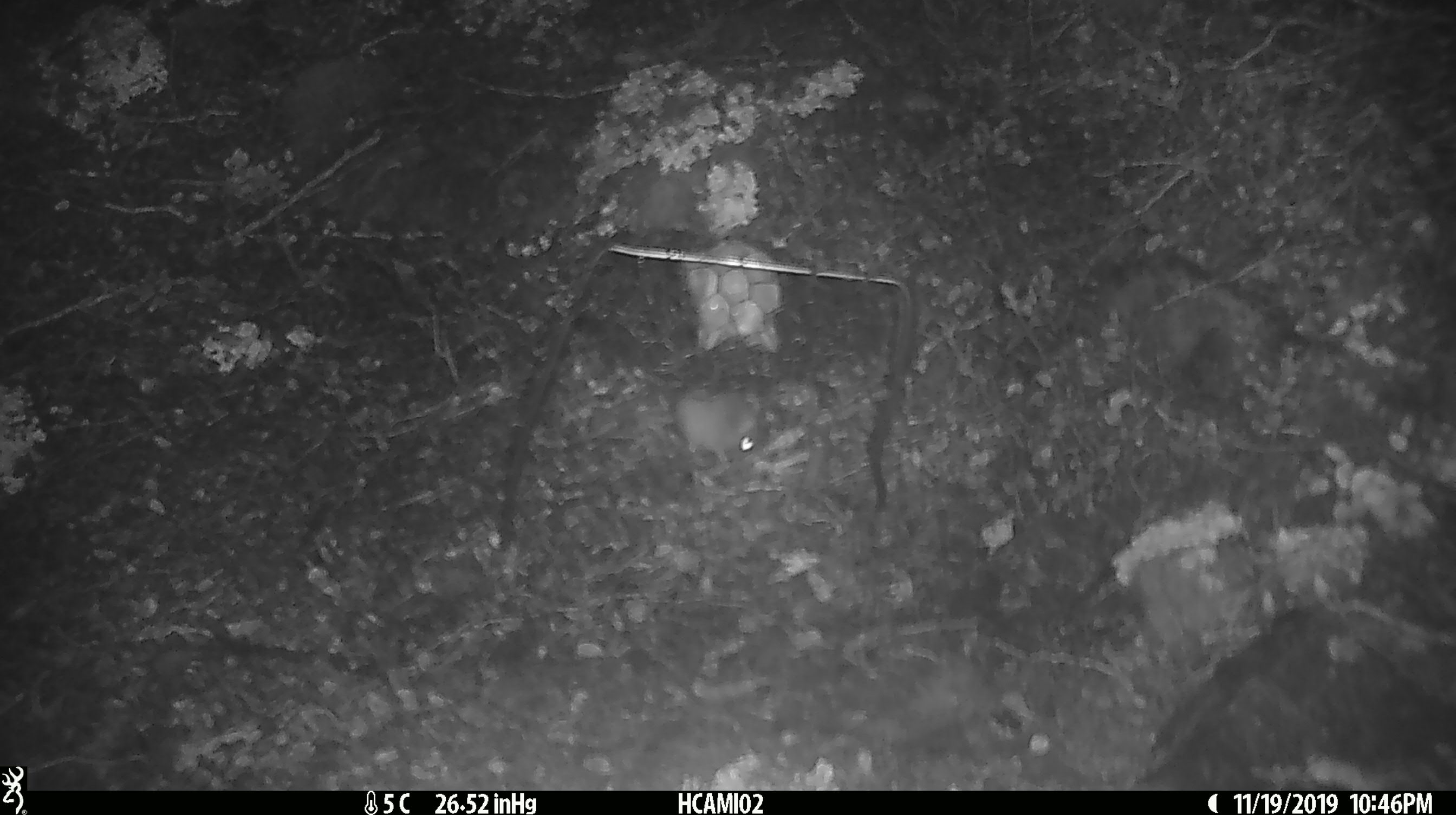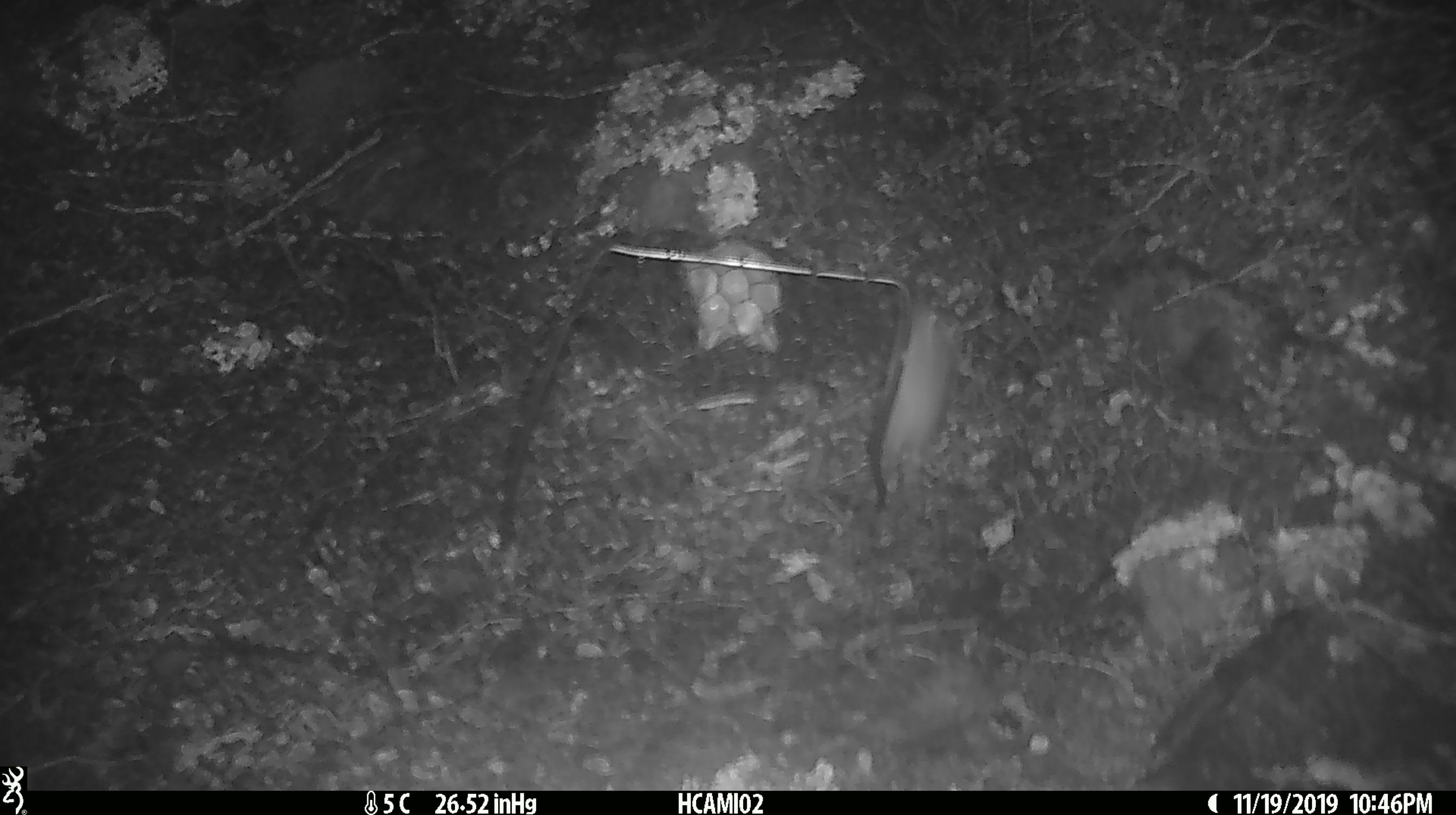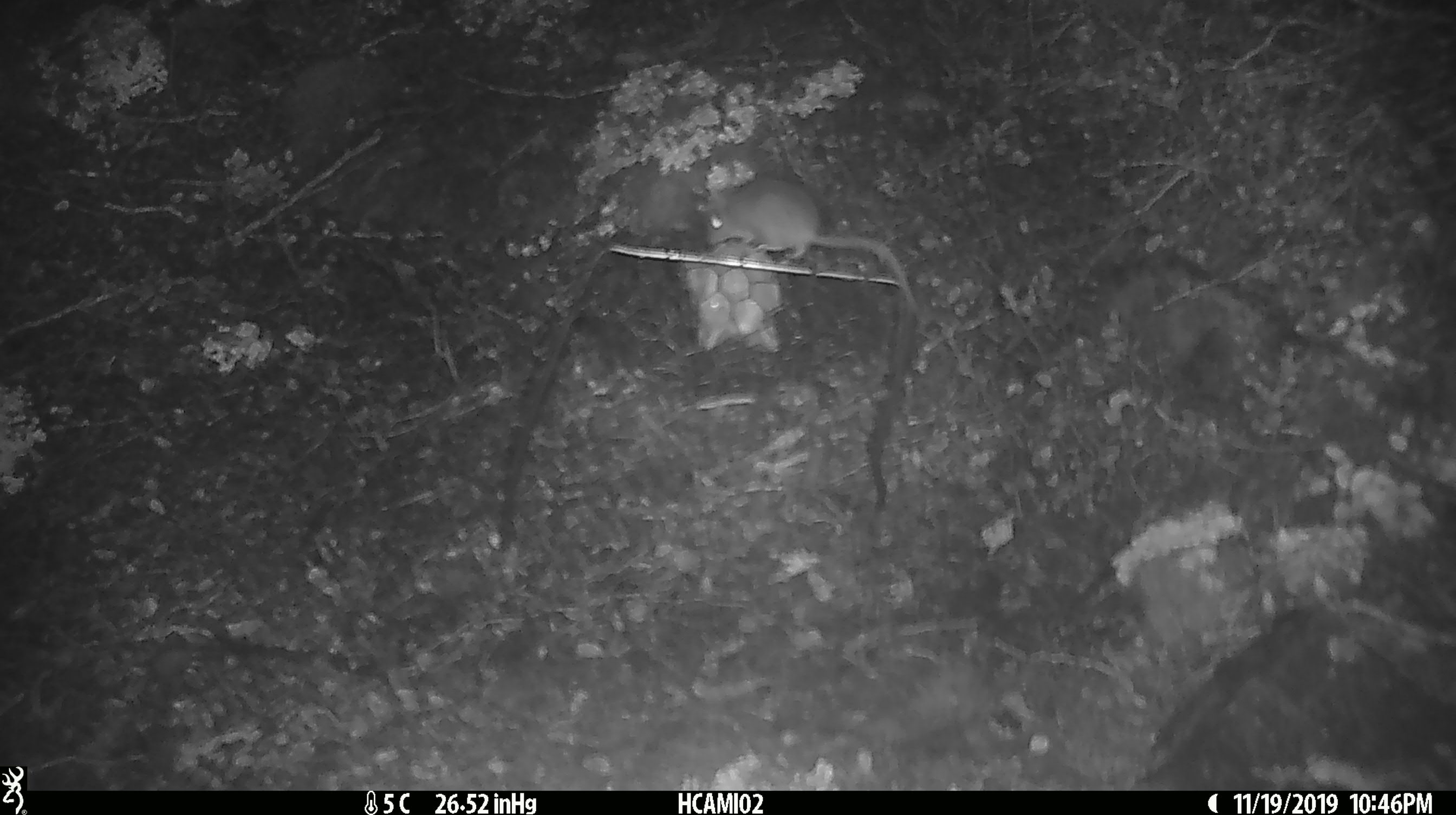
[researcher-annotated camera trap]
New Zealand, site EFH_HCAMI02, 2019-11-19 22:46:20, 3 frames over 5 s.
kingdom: Animalia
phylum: Chordata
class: Mammalia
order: Rodentia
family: Muridae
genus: Mus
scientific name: Mus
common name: mouse